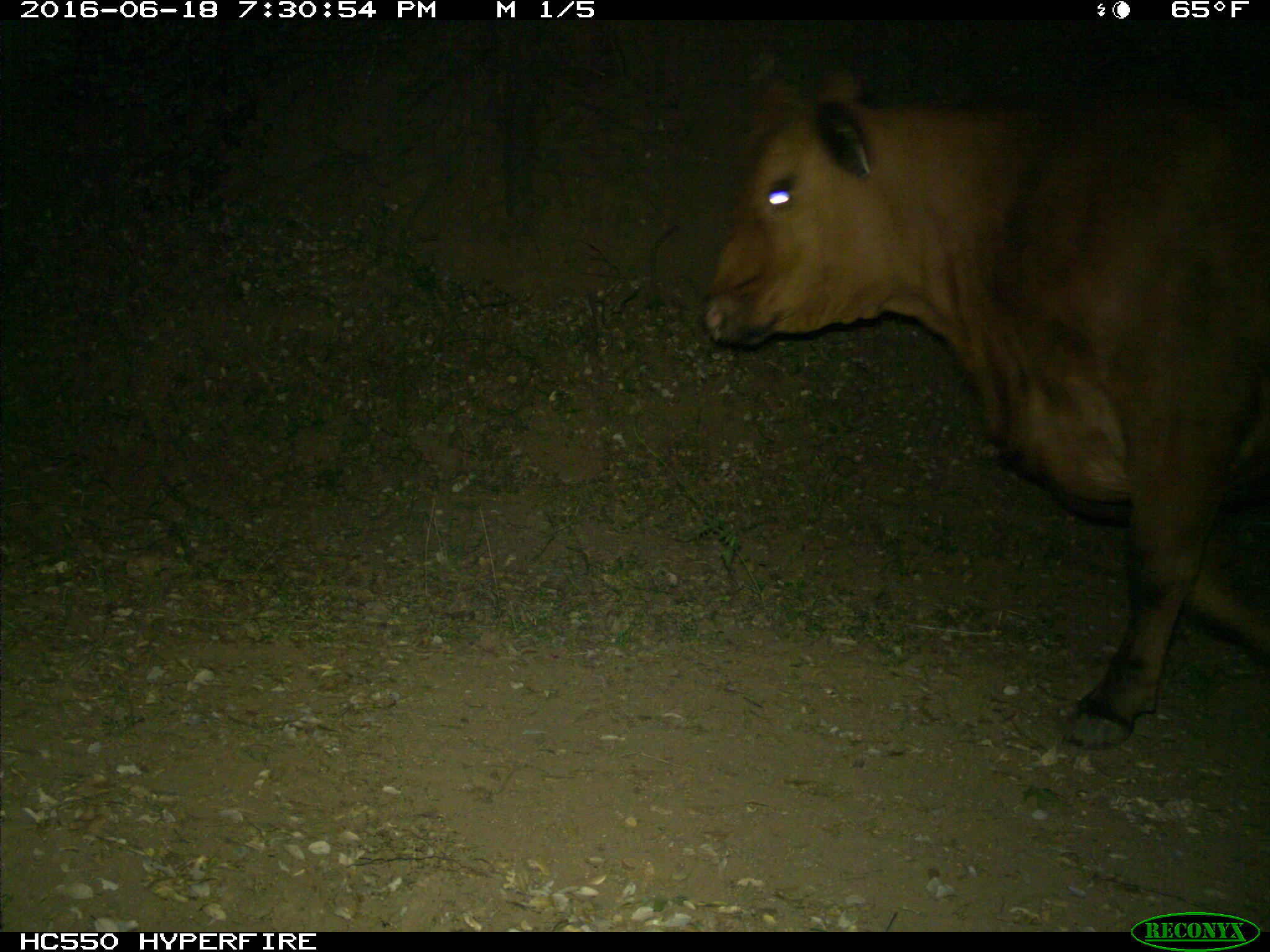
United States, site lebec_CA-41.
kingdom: Animalia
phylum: Chordata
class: Mammalia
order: Artiodactyla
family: Bovidae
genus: Bos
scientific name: Bos taurus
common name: domestic cow